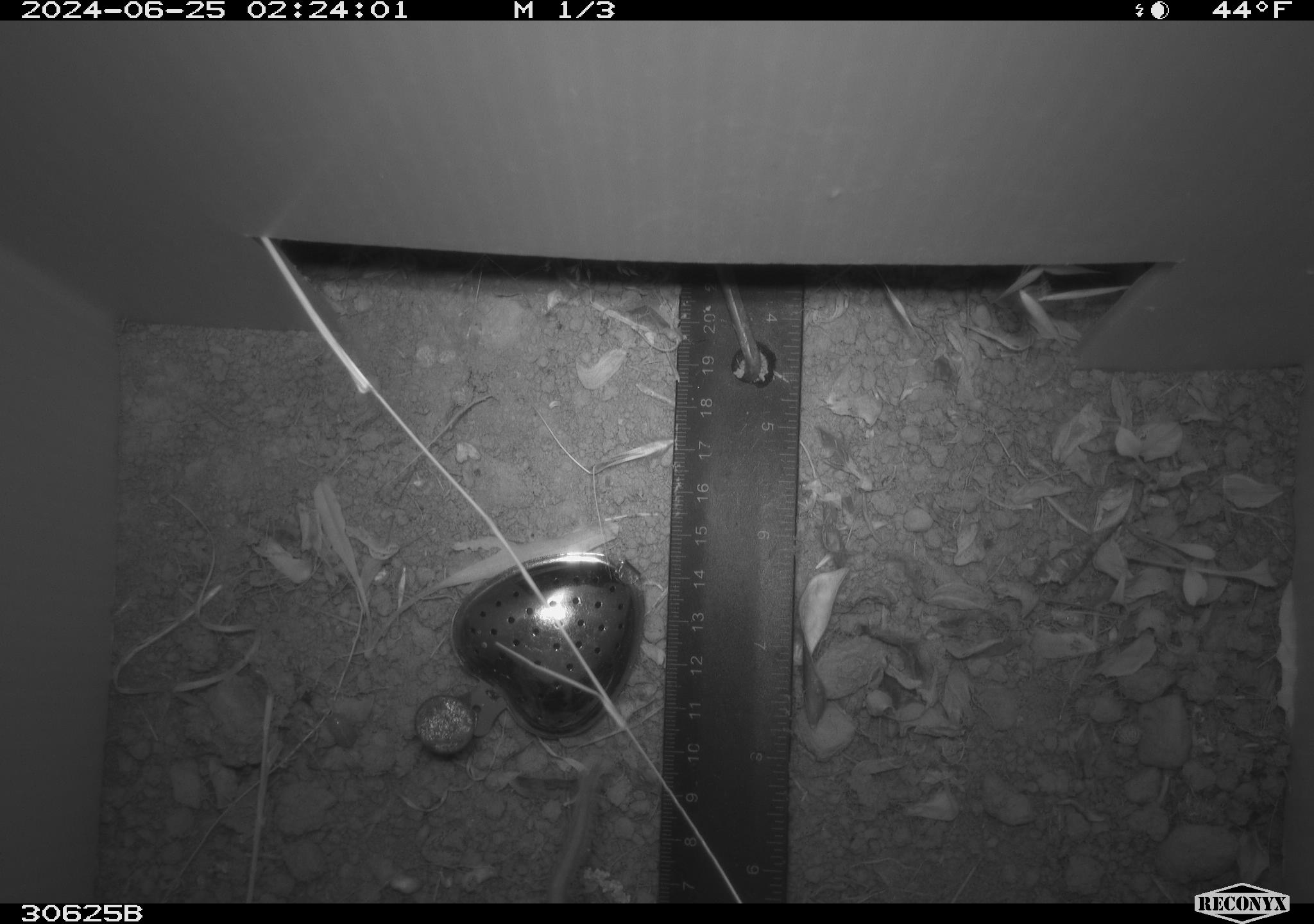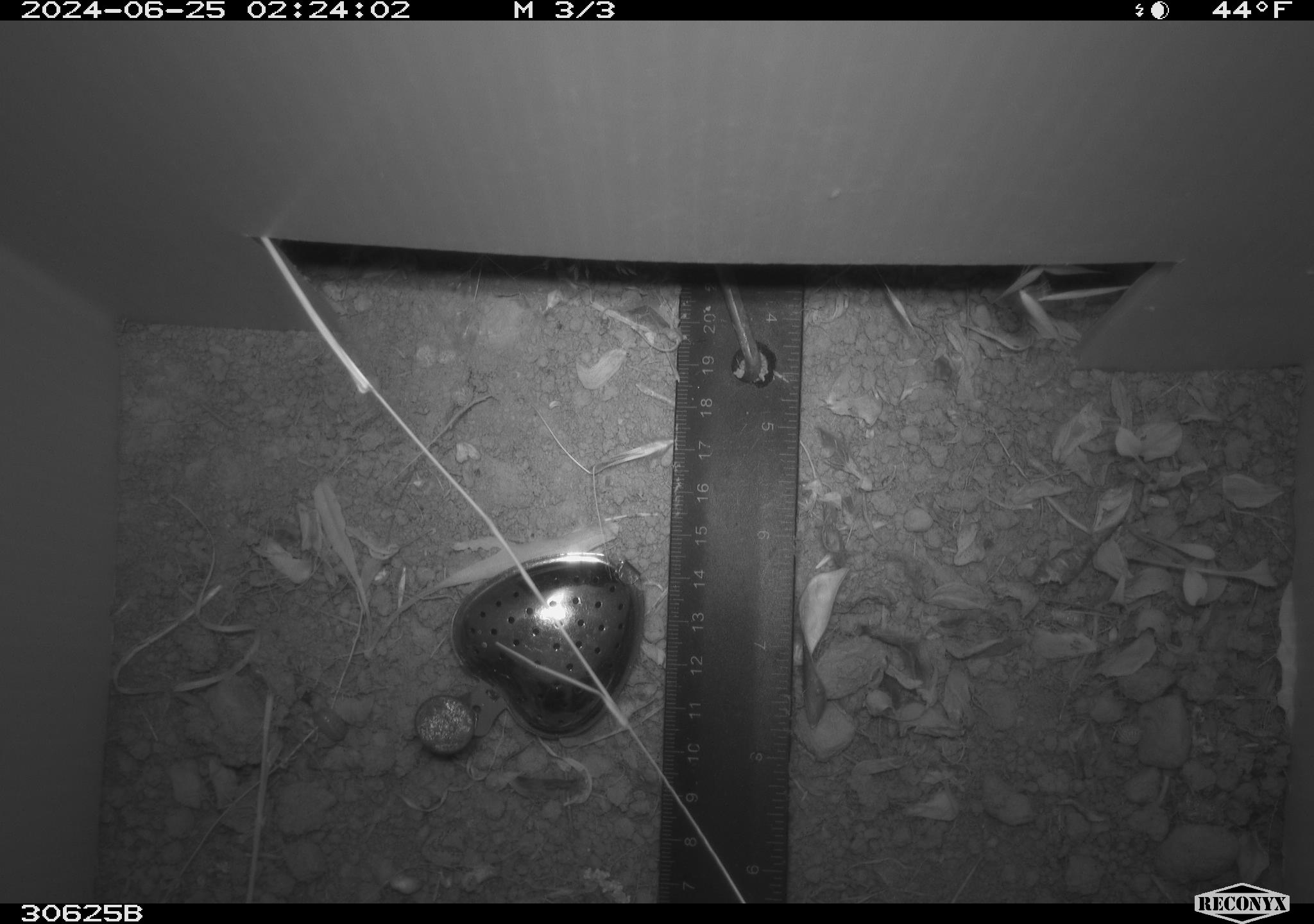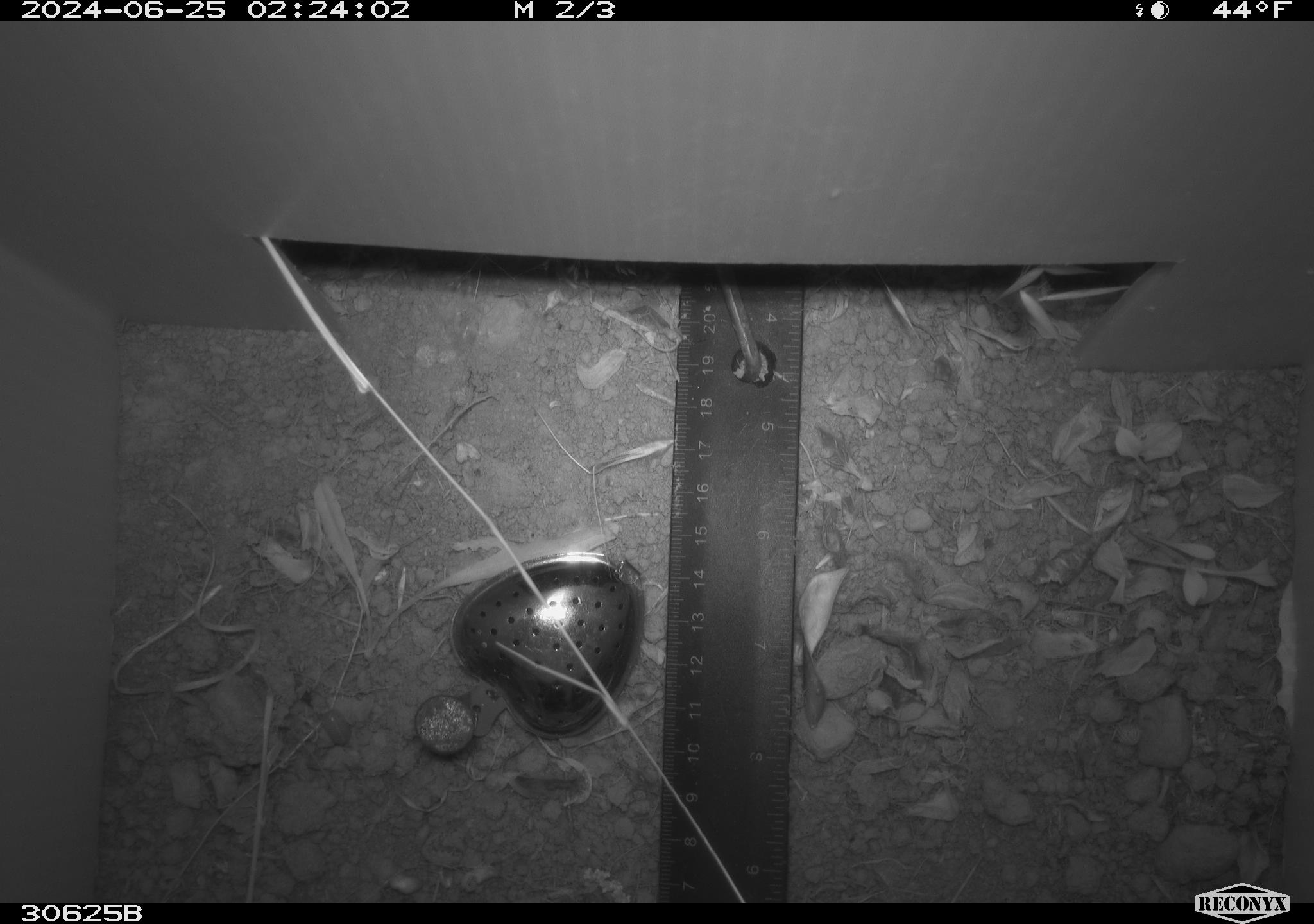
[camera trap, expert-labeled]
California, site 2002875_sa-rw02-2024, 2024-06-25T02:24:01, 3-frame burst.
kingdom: Animalia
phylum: Chordata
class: Mammalia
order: Rodentia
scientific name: Rodentia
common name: rodent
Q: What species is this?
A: Rodent (Rodentia).